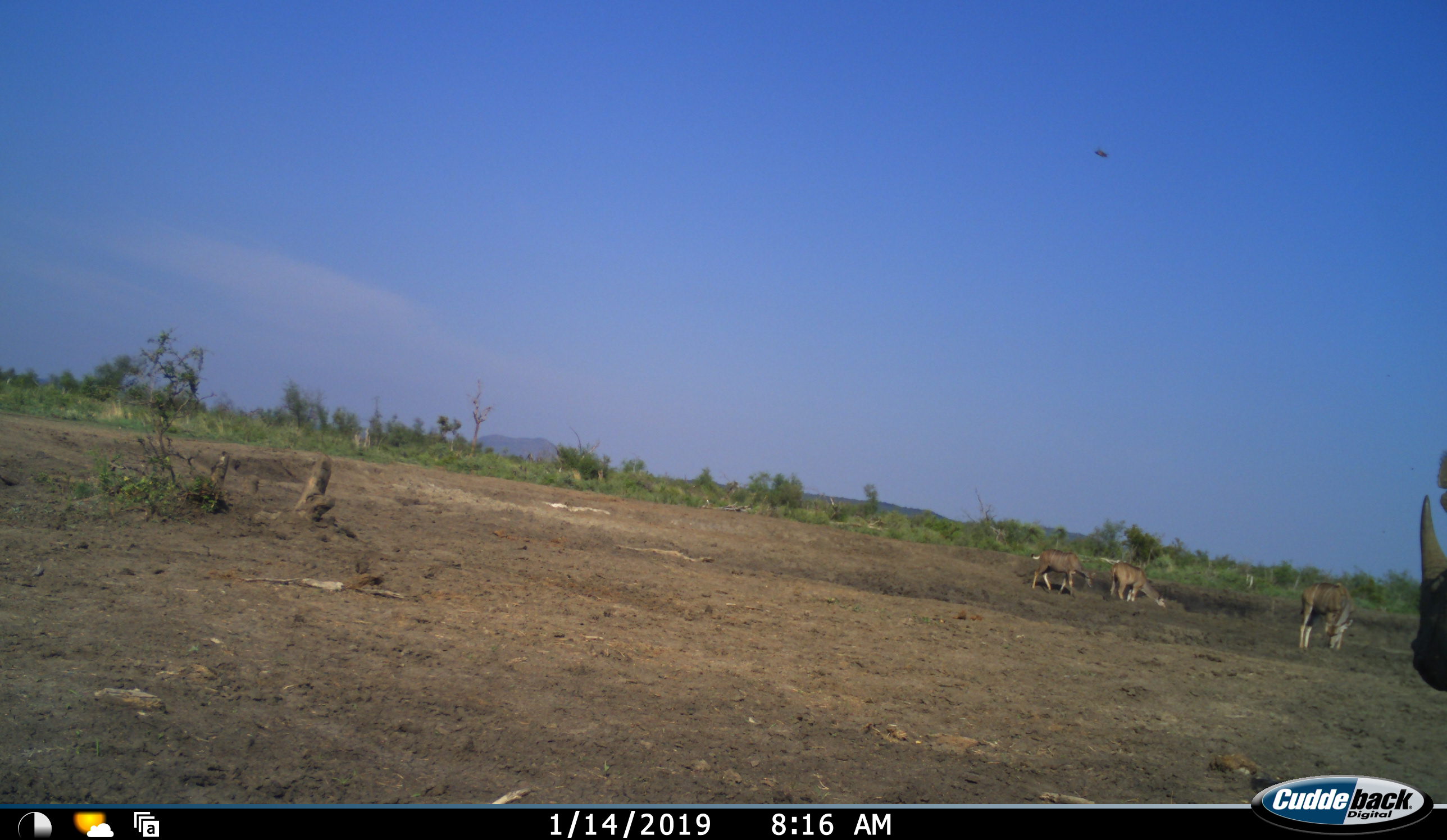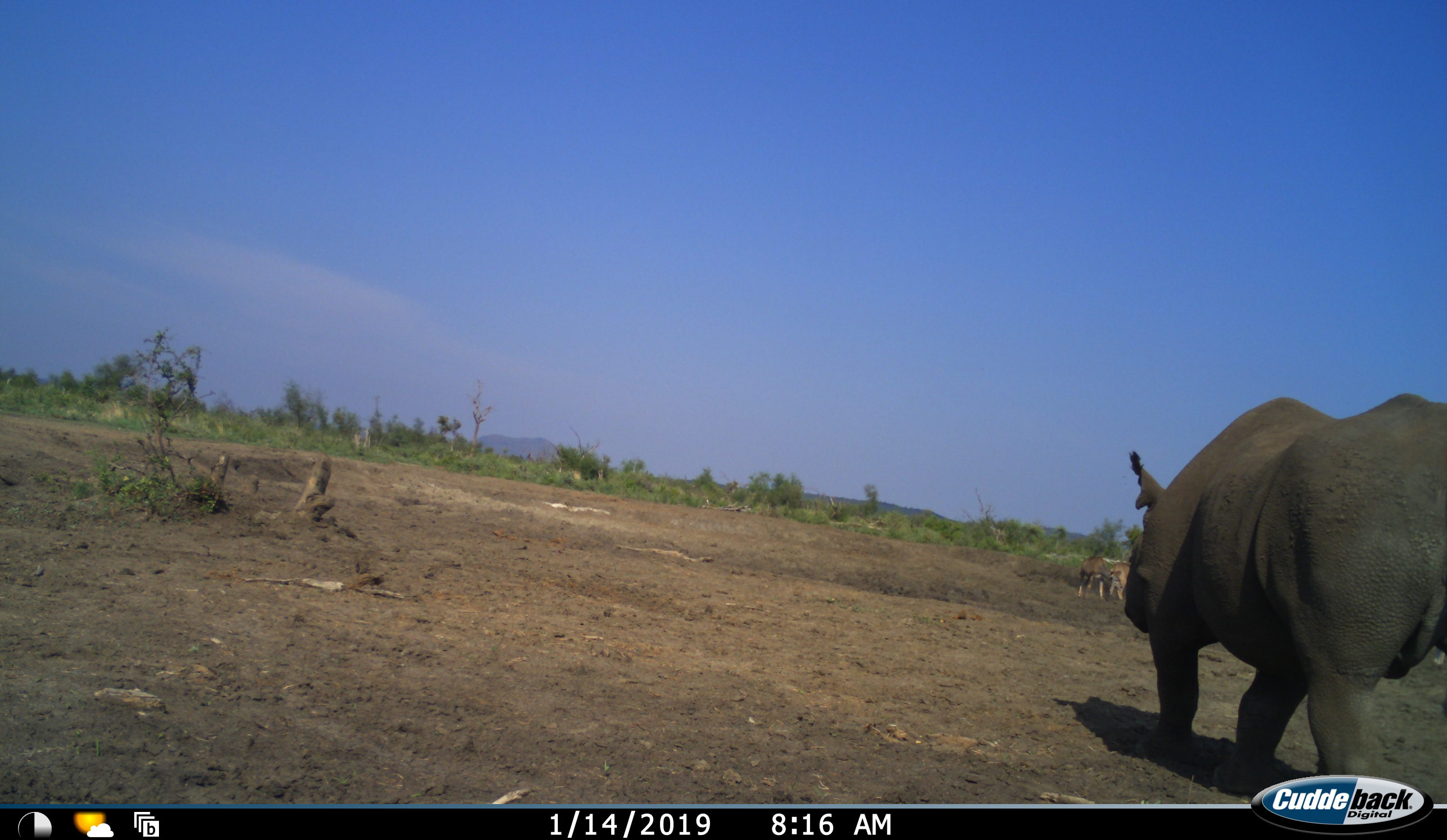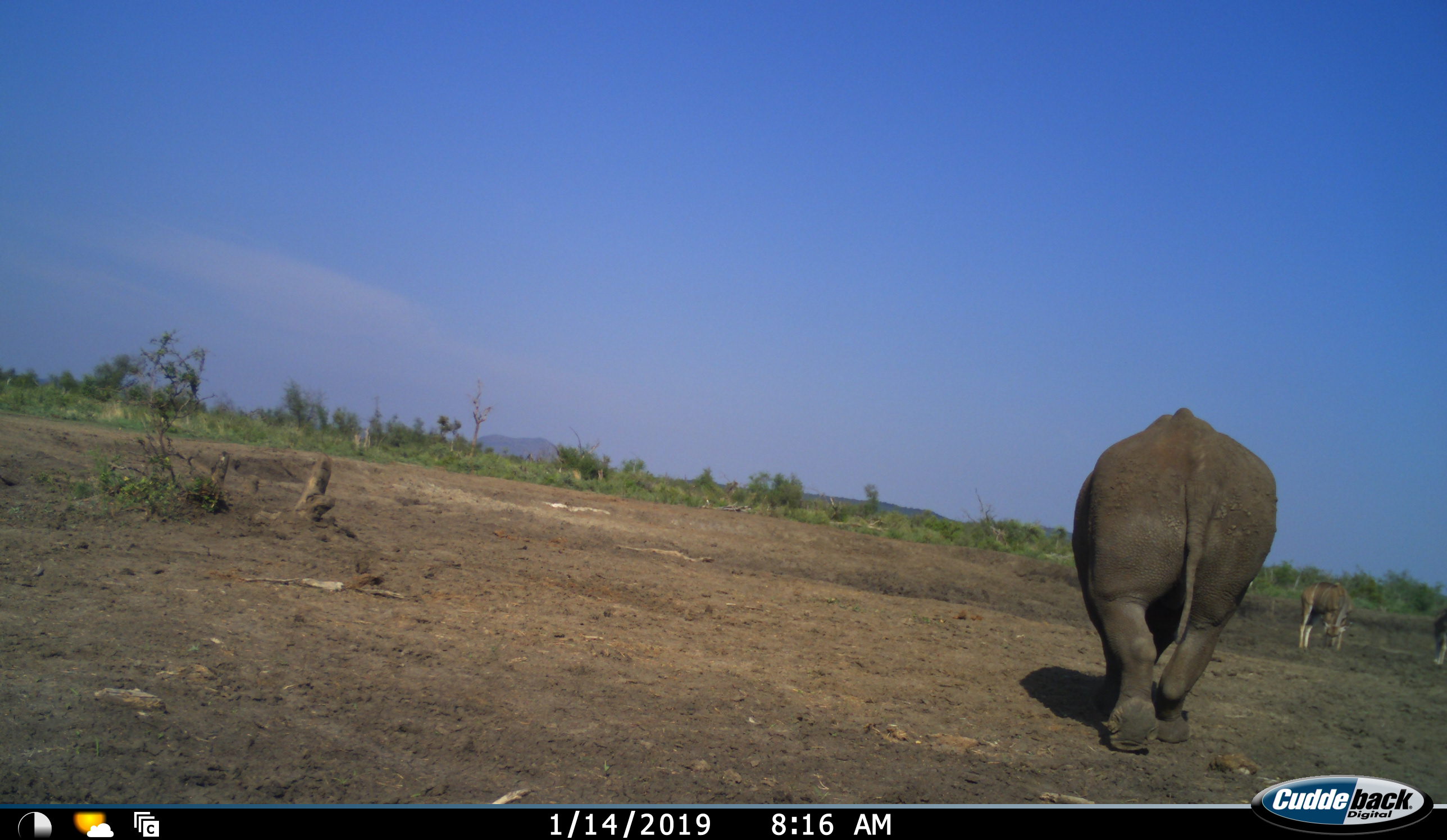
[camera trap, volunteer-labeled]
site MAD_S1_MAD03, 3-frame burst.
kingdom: Animalia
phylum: Chordata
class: Mammalia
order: Artiodactyla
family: Bovidae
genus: Tragelaphus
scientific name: Tragelaphus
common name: kudu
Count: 4.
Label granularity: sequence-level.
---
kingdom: Animalia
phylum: Chordata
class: Mammalia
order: Perissodactyla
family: Rhinocerotidae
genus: Diceros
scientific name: Diceros bicornis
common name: black rhinoceros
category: rhinocerosblack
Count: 1.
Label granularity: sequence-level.